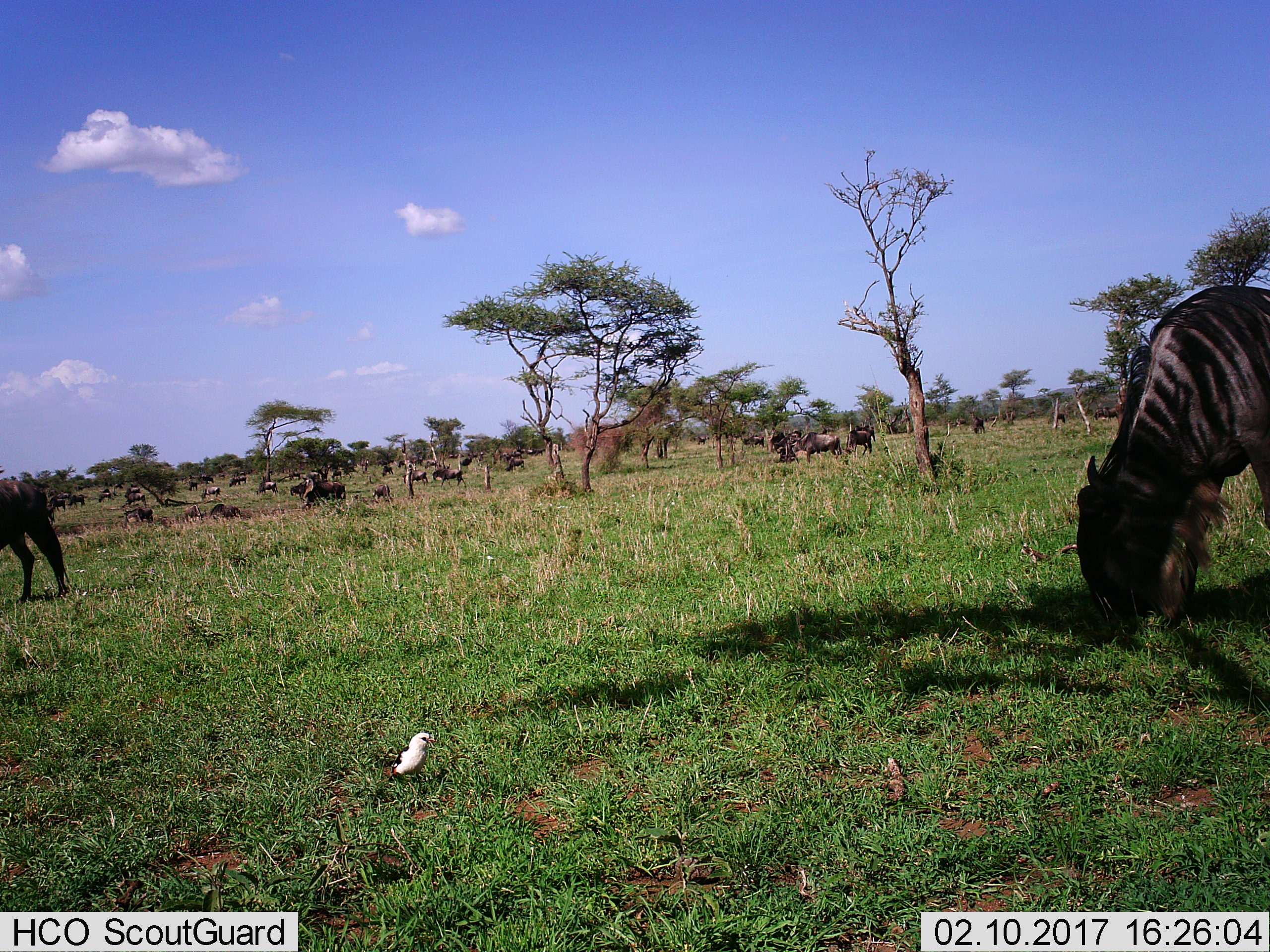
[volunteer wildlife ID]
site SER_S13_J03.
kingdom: Animalia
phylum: Chordata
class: Mammalia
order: Artiodactyla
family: Bovidae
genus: Connochaetes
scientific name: Connochaetes taurinus taurinus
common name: blue wildebeest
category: wildebeestblue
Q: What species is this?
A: Wildebeestblue (blue wildebeest) (Connochaetes taurinus taurinus).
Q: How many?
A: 11-50.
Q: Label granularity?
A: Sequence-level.